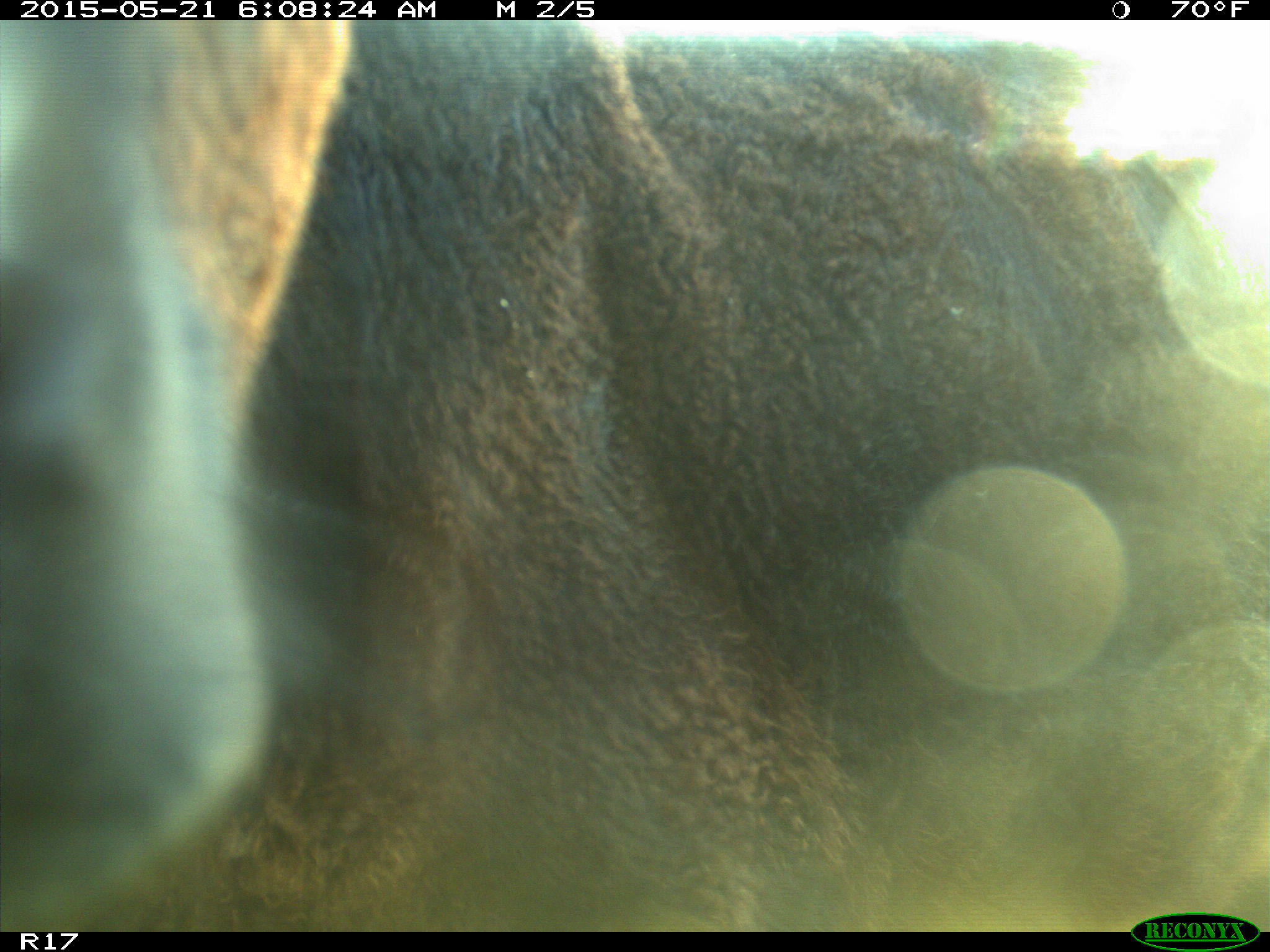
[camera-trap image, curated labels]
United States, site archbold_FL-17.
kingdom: Animalia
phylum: Chordata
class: Mammalia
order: Artiodactyla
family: Bovidae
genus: Bos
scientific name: Bos taurus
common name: domestic cow